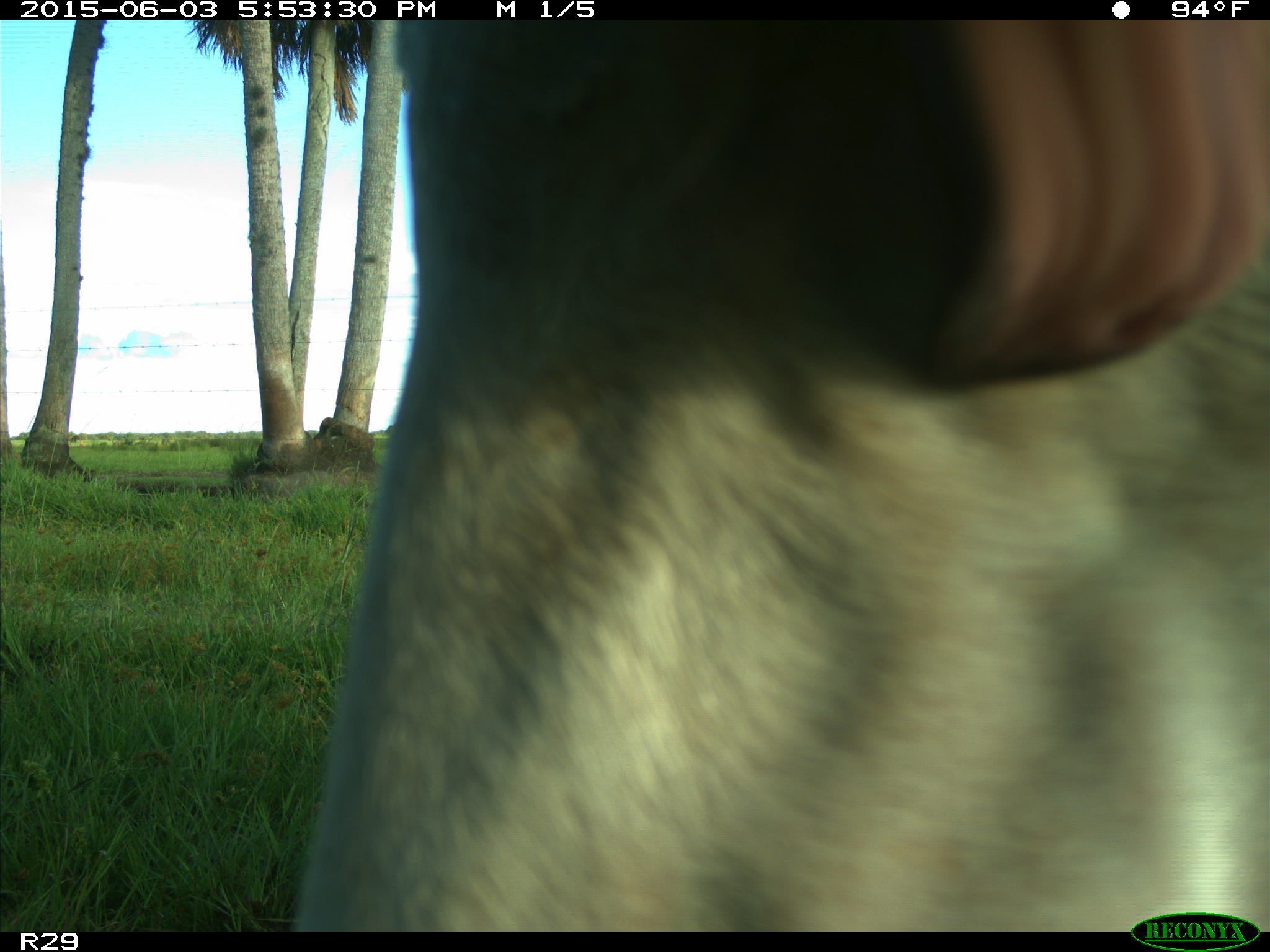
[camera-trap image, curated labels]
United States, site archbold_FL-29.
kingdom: Animalia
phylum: Chordata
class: Mammalia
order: Artiodactyla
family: Bovidae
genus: Bos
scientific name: Bos taurus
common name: domestic cow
Bos taurus (domestic cow).